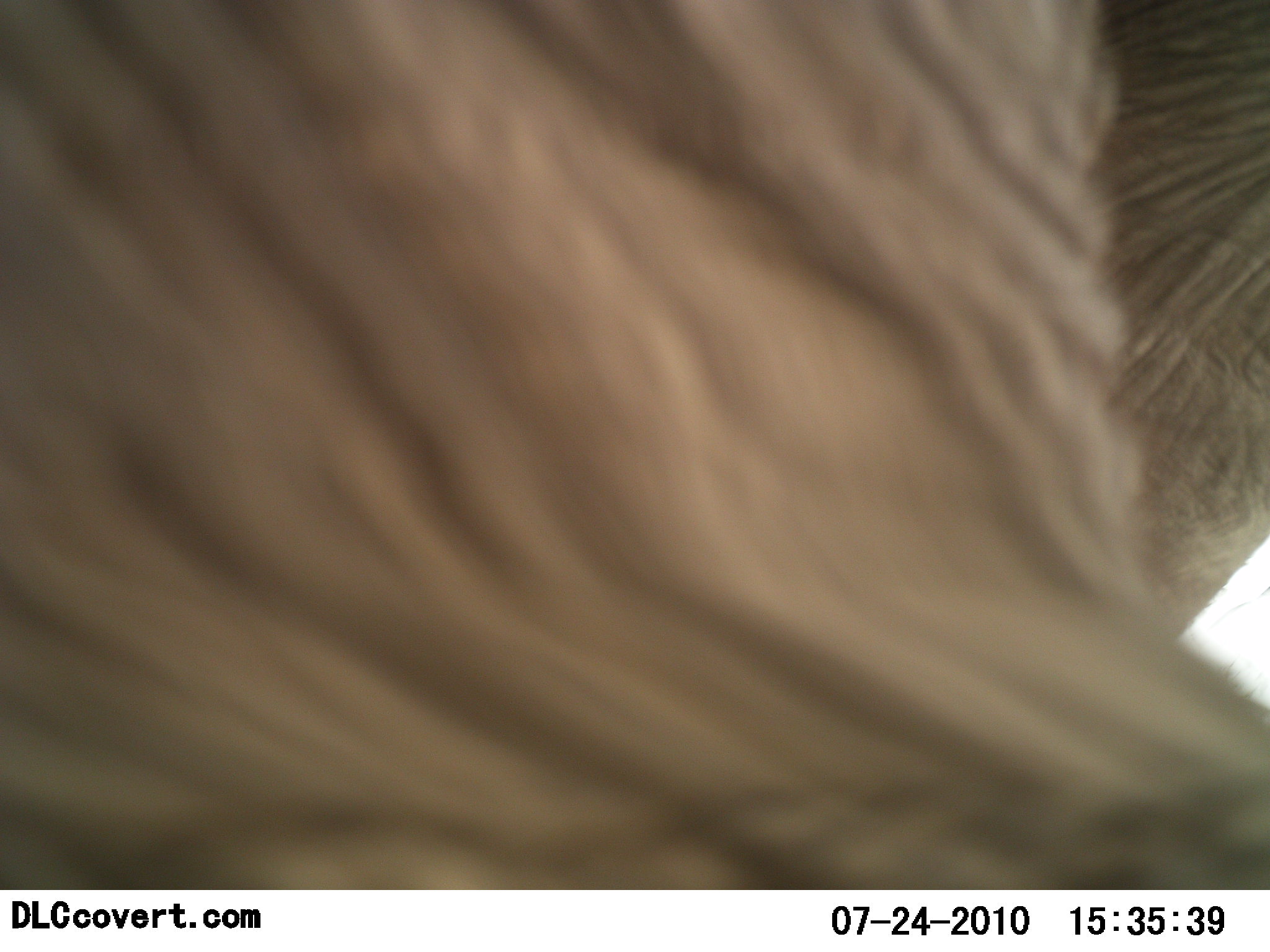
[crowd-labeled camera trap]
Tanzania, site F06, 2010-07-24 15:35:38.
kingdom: Animalia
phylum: Chordata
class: Mammalia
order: Proboscidea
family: Elephantidae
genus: Loxodonta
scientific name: Loxodonta africana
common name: african bush elephant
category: elephant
Elephant (african bush elephant) (Loxodonta africana), count 1. Behavior (volunteer vote fractions): standing 91%, resting 9%, moving 0%, interacting 0%. Young present (vote fraction): 0%. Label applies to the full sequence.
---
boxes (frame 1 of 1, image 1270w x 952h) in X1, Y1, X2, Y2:
animal: 0, 0, 1270, 890